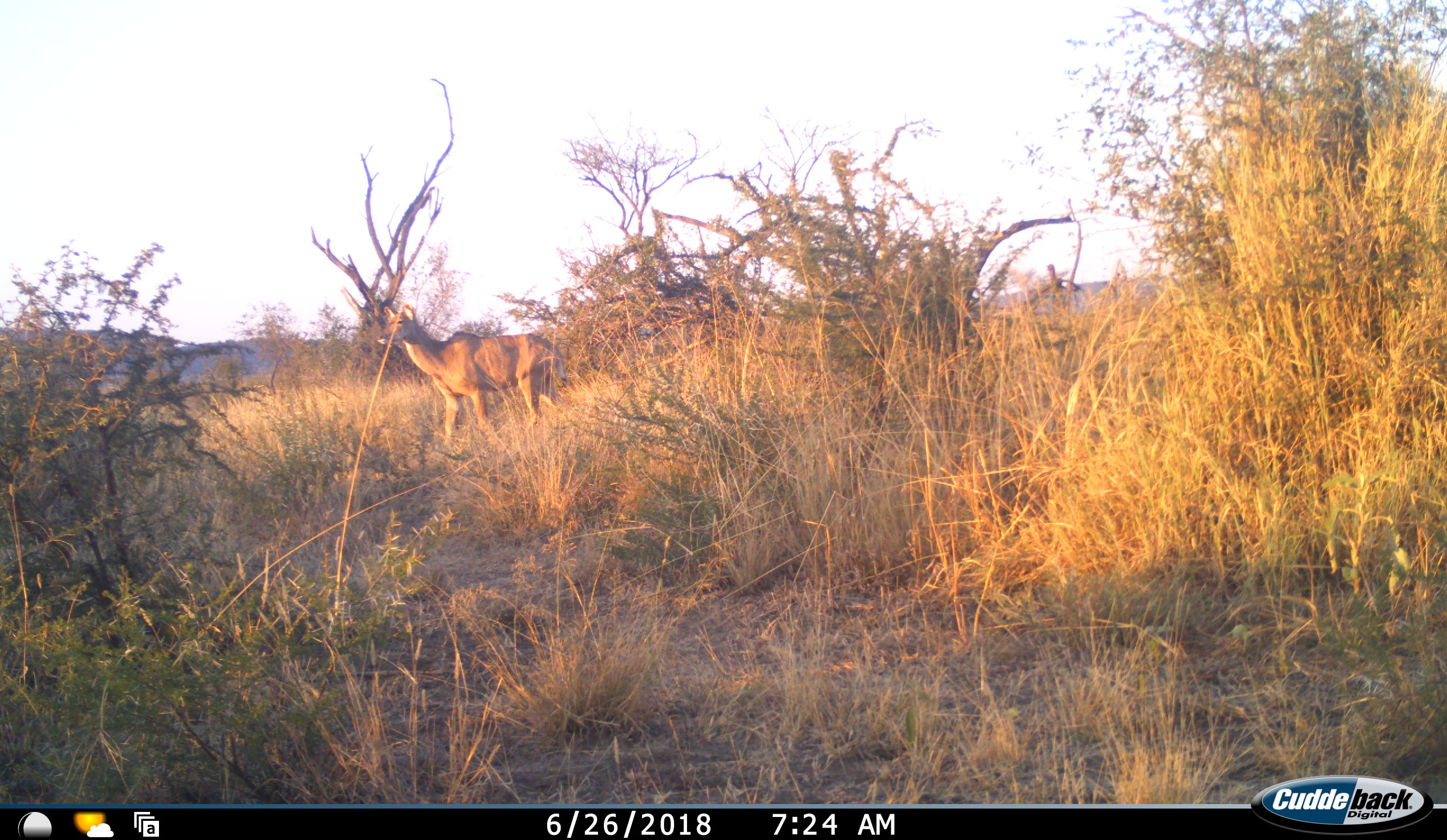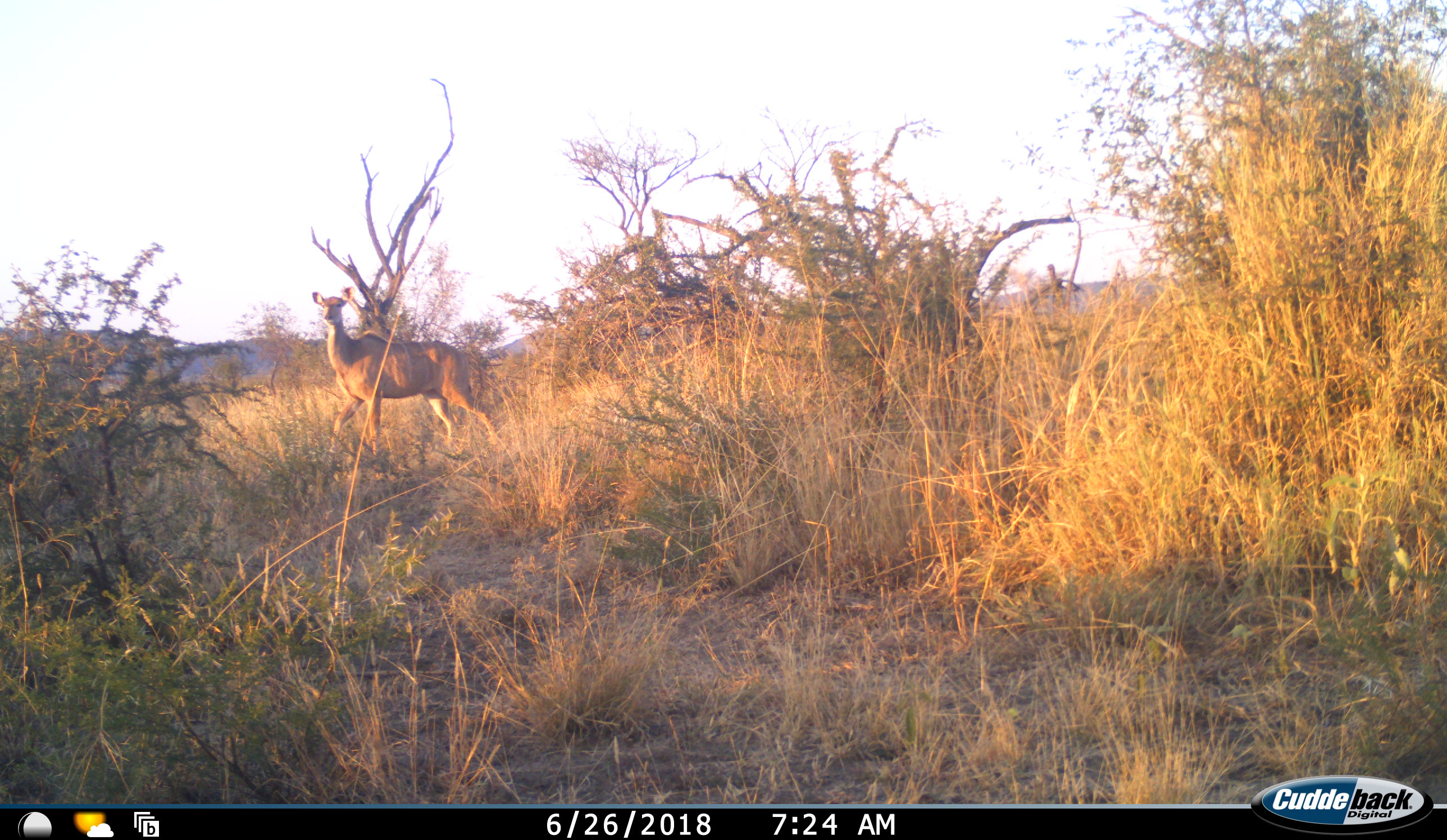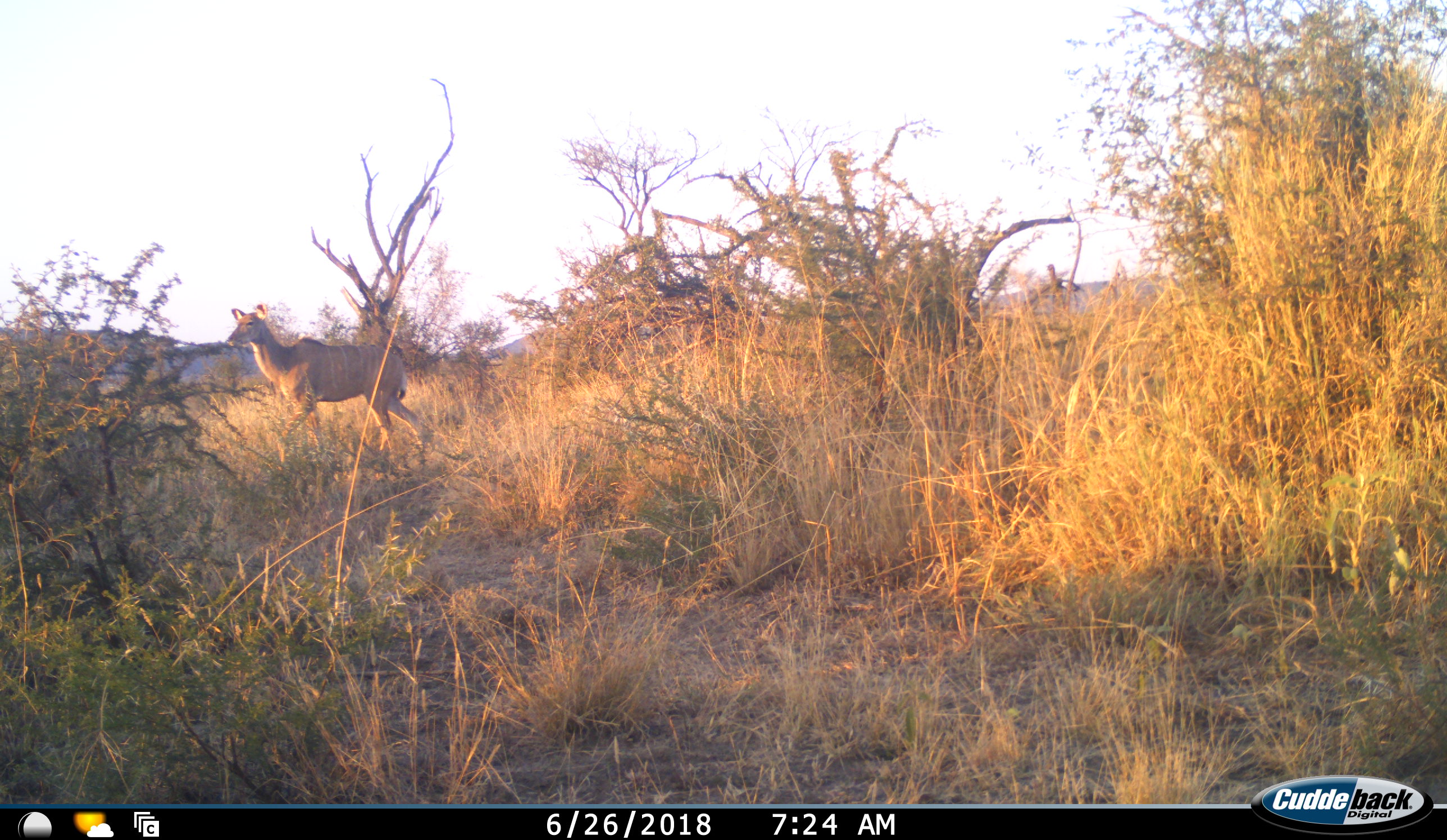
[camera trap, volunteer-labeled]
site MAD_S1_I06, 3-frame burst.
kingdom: Animalia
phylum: Chordata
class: Mammalia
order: Artiodactyla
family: Bovidae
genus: Tragelaphus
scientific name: Tragelaphus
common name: kudu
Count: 1.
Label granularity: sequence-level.